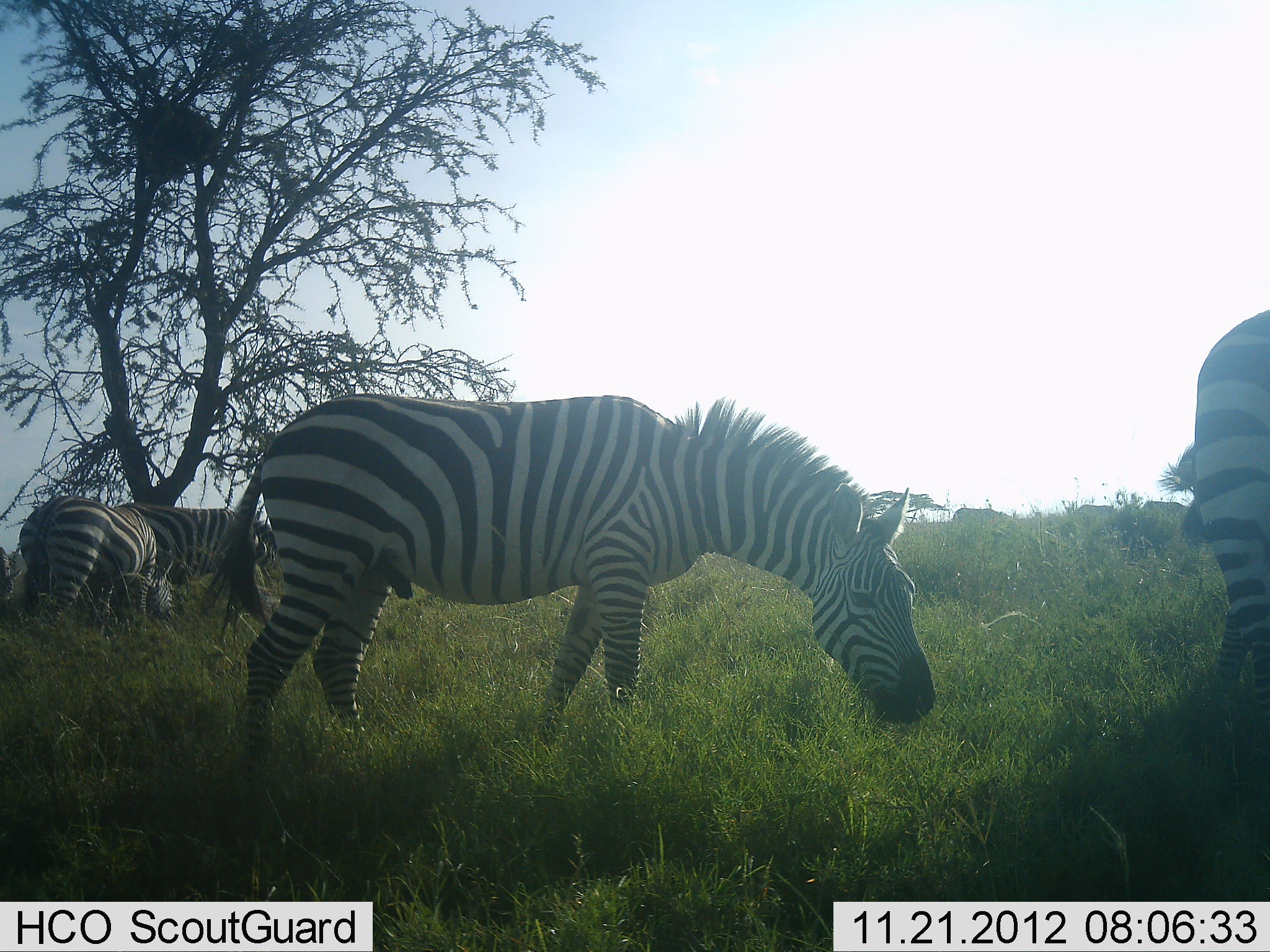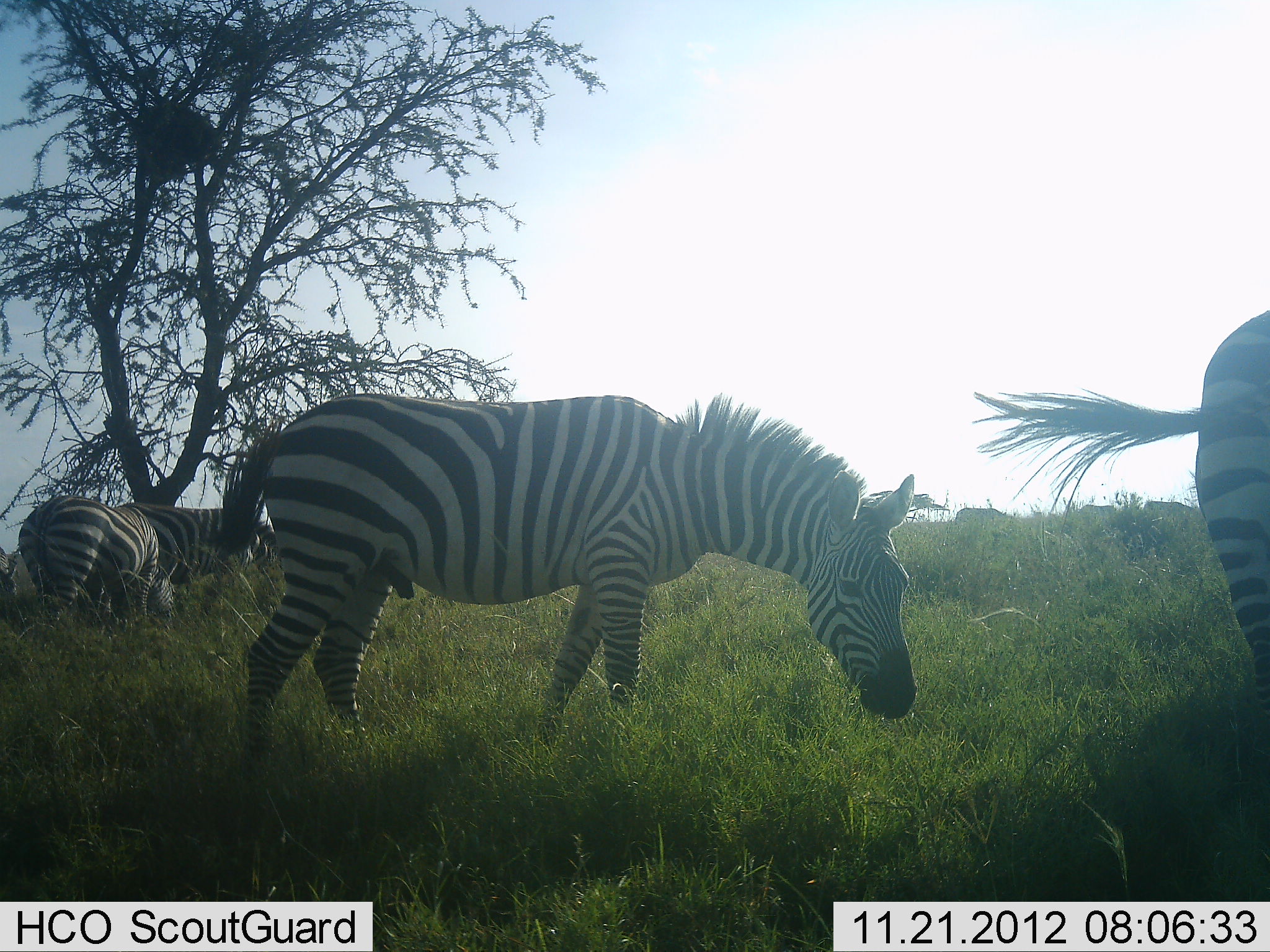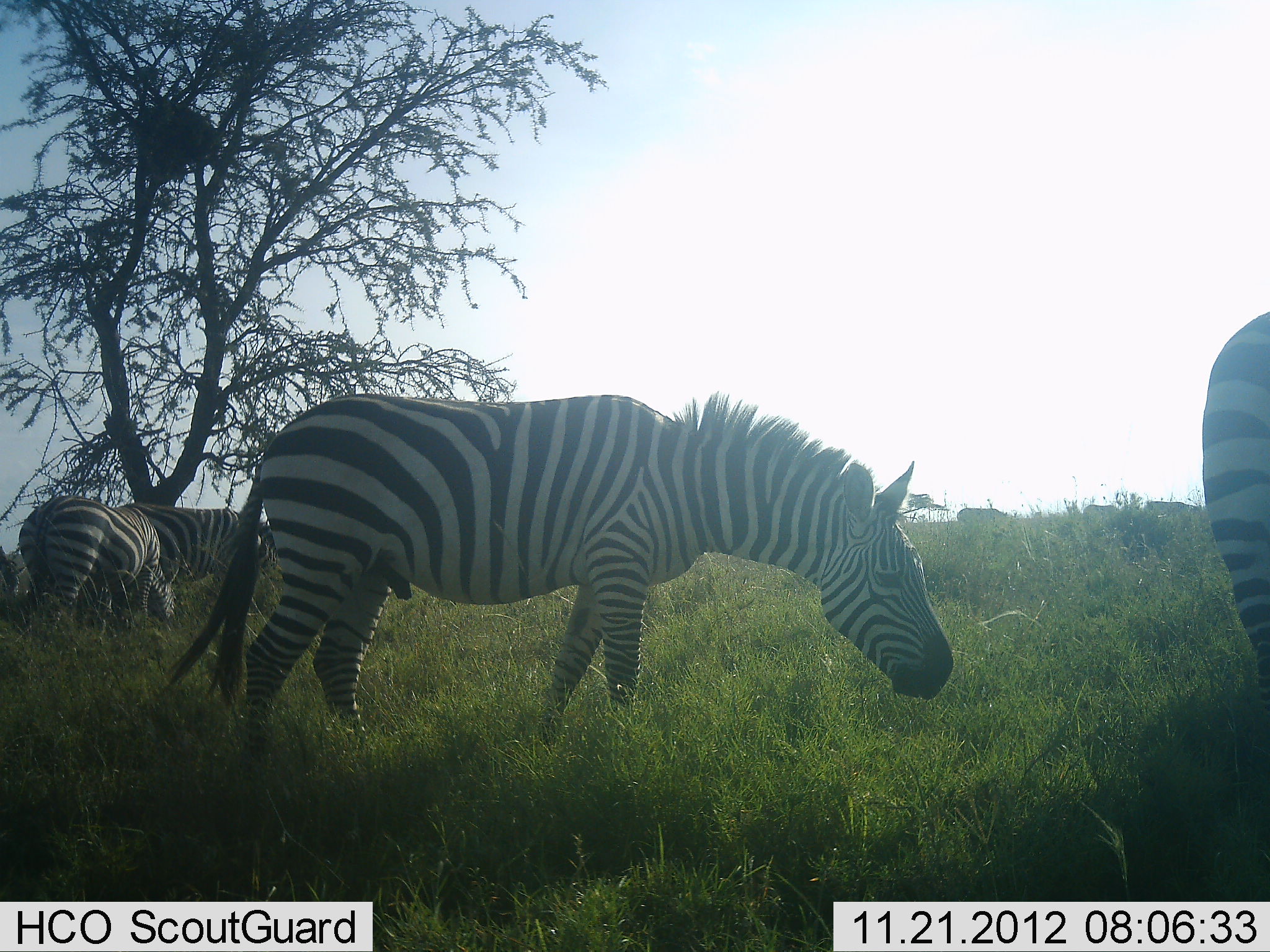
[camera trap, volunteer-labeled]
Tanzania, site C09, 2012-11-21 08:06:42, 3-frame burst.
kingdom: Animalia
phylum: Chordata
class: Mammalia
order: Perissodactyla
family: Equidae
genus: Equus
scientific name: Equus quagga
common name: plains zebra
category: zebra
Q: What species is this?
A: Zebra (plains zebra) (Equus quagga).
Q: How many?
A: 3.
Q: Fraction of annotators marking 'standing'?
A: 90%.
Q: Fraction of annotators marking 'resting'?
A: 10%.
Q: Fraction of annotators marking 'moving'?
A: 10%.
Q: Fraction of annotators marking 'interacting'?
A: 0%.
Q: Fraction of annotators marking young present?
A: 0%.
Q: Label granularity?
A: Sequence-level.